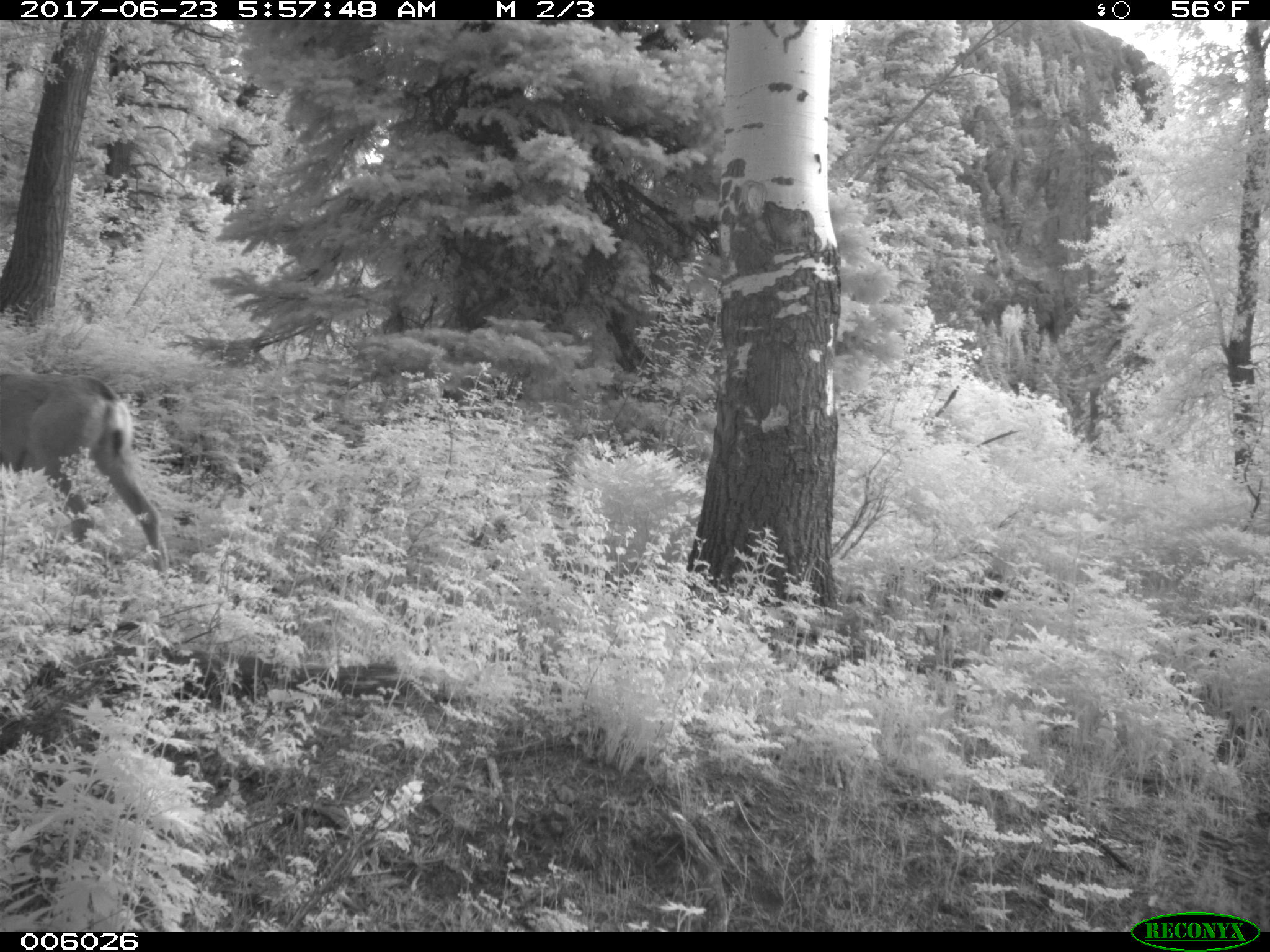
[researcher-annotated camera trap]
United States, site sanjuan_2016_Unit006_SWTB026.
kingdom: Animalia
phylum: Chordata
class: Mammalia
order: Artiodactyla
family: Cervidae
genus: Odocoileus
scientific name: Odocoileus hemionus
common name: mule deer